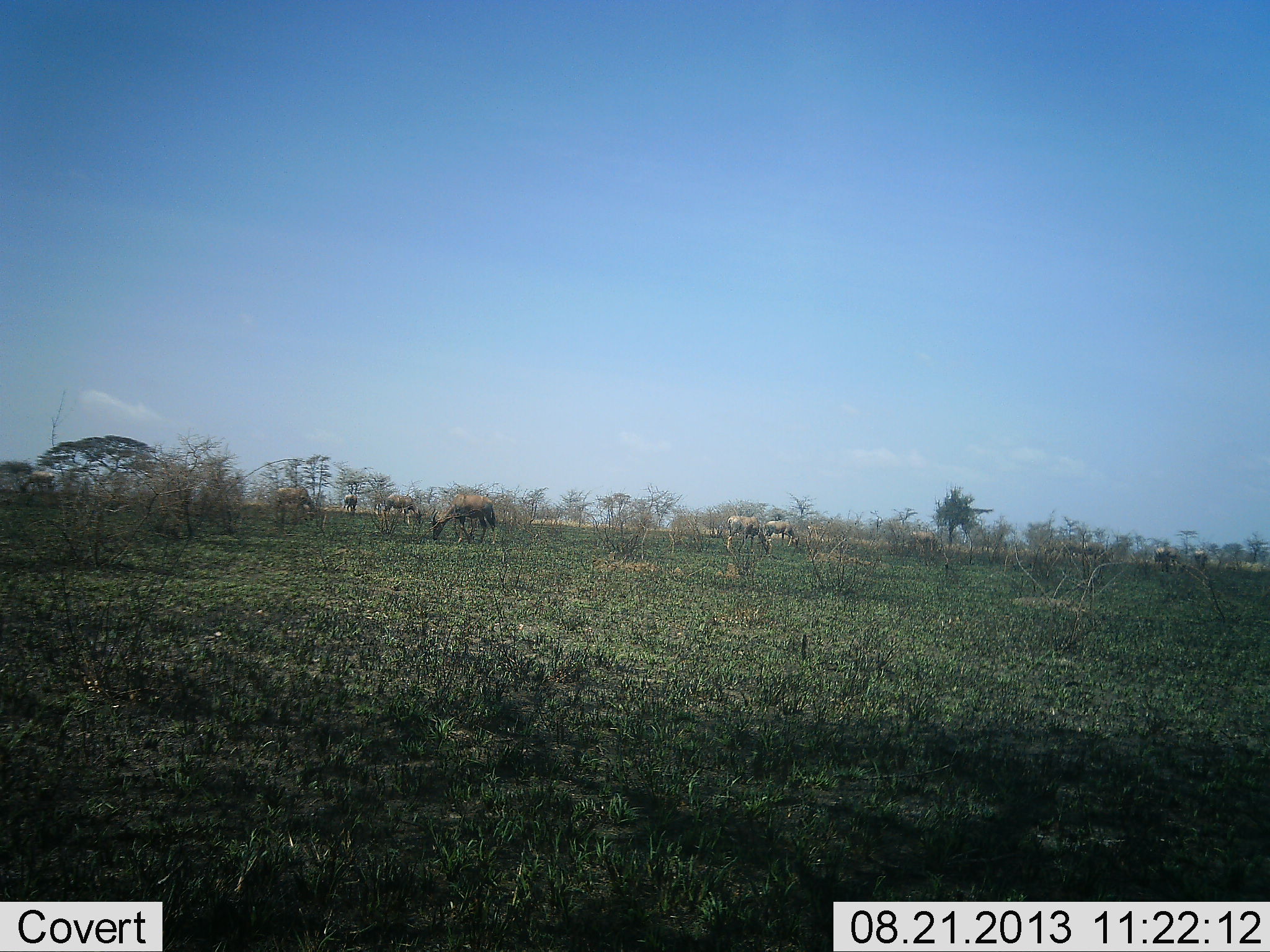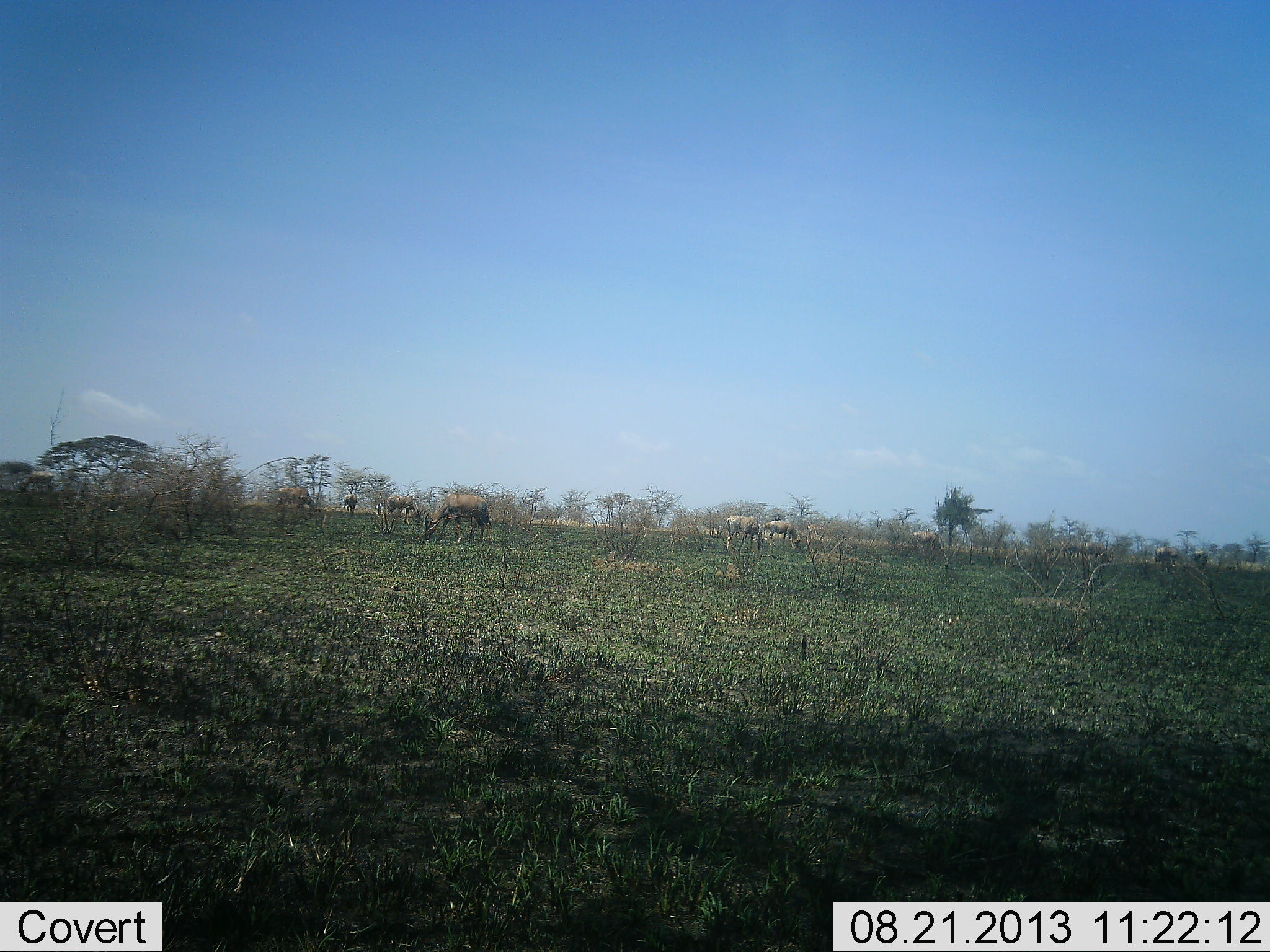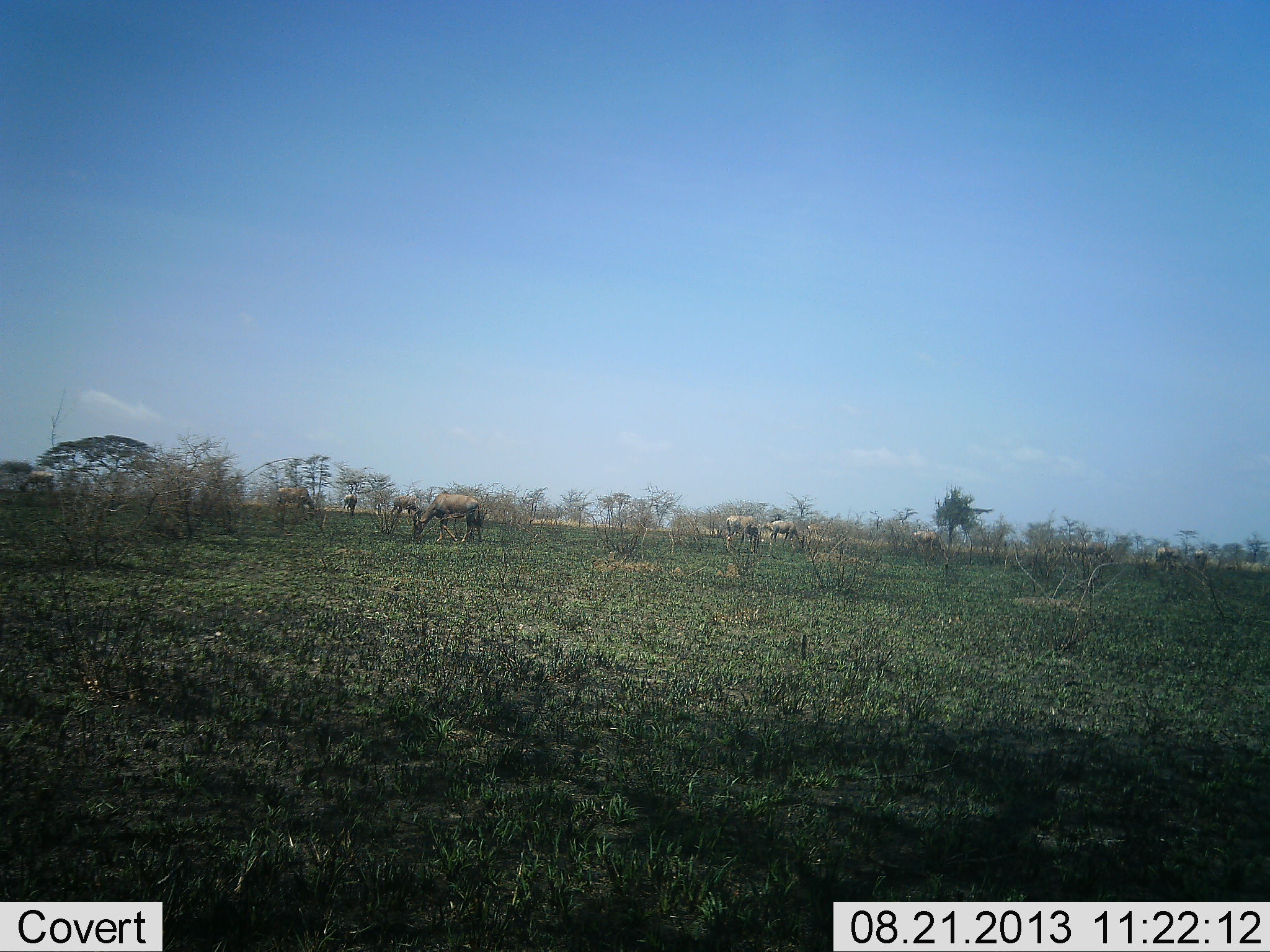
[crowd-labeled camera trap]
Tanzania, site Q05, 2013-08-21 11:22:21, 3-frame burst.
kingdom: Animalia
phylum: Chordata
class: Mammalia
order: Artiodactyla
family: Bovidae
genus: Alcelaphus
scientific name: Alcelaphus buselaphus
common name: hartebeest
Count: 7.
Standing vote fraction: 14%.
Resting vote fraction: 0%.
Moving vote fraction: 0%.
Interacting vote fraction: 0%.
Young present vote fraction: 0%.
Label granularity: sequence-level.